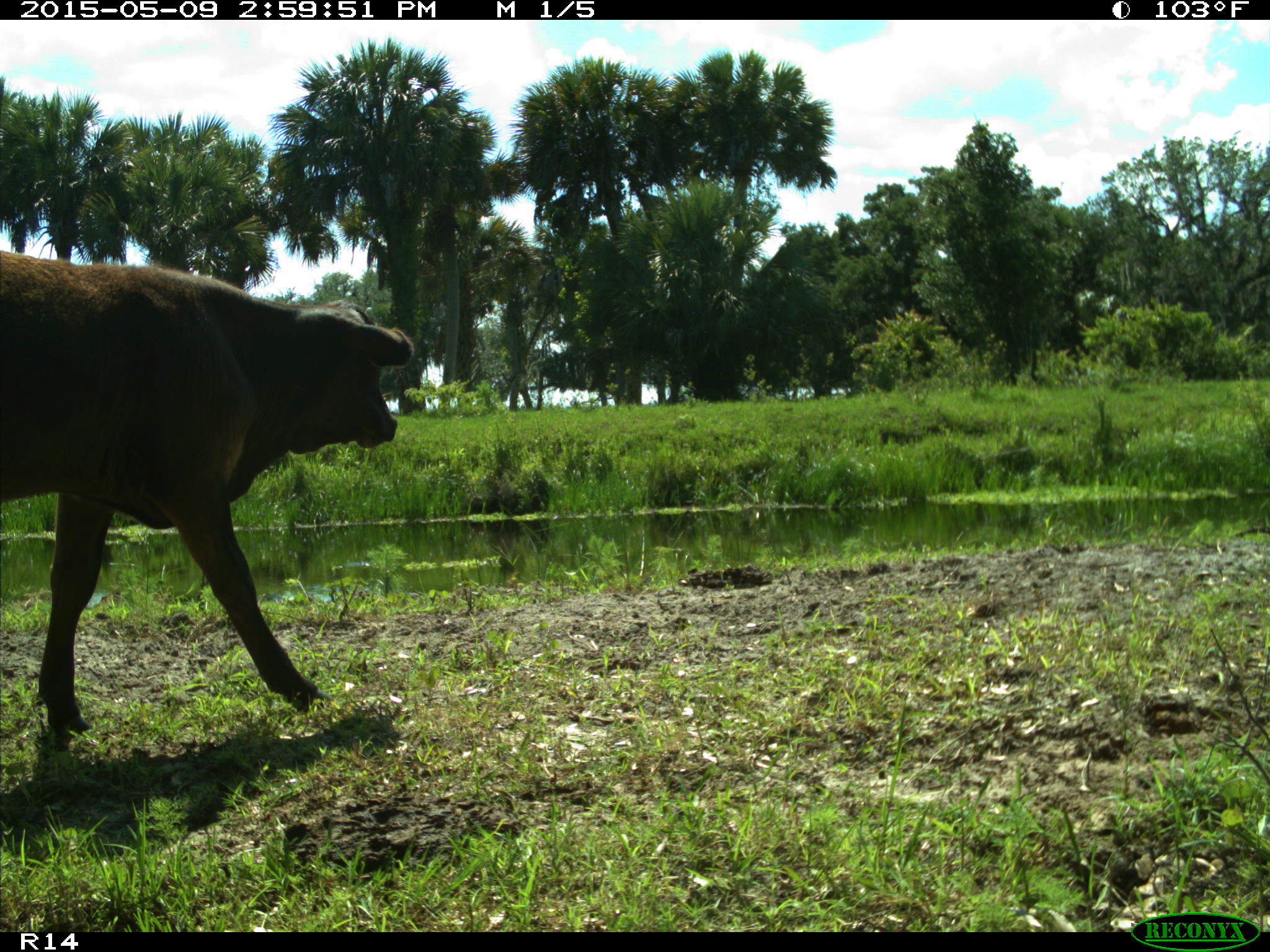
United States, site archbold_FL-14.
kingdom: Animalia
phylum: Chordata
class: Mammalia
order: Artiodactyla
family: Bovidae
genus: Bos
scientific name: Bos taurus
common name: domestic cow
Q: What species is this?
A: Bos taurus (domestic cow).